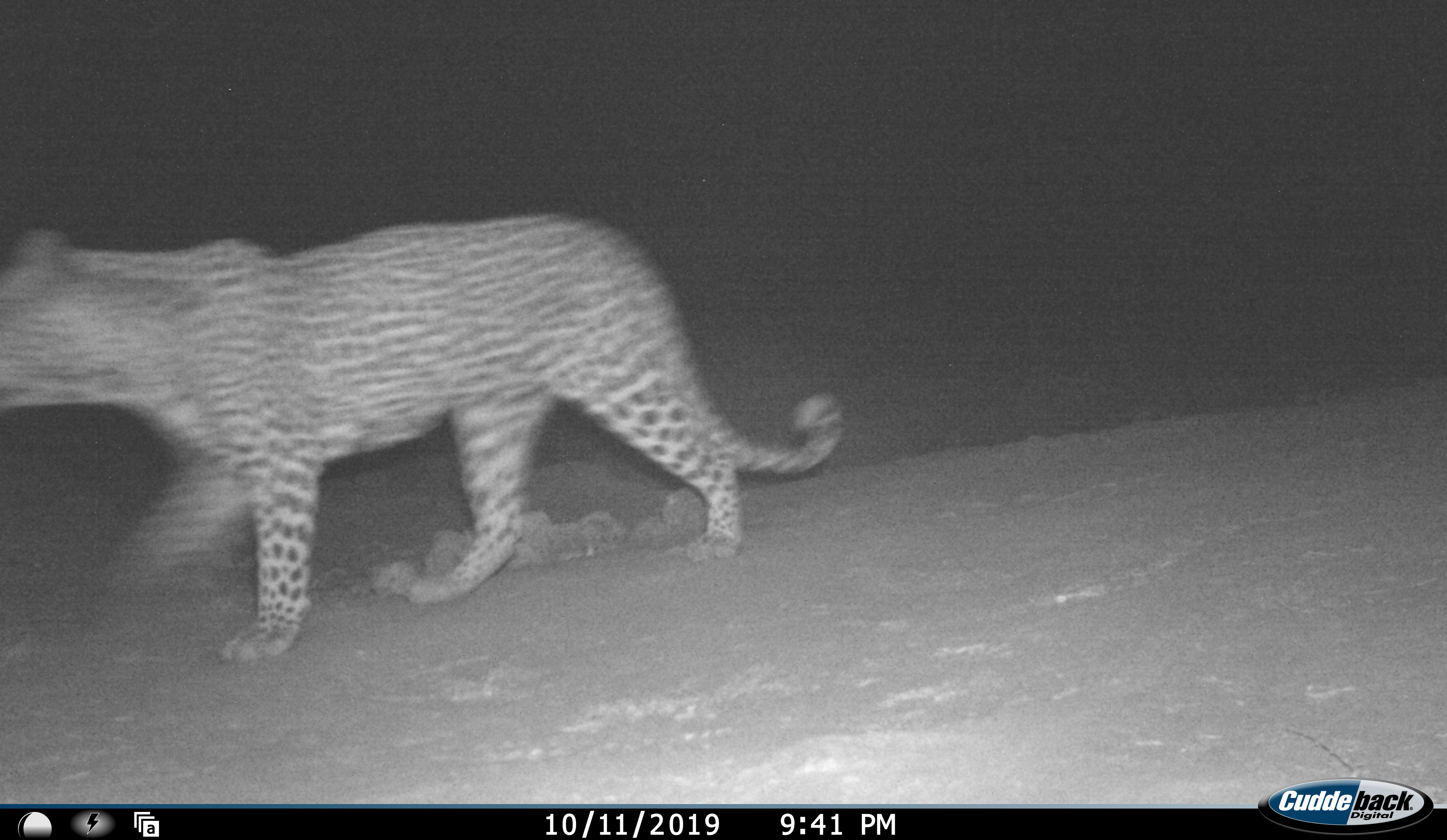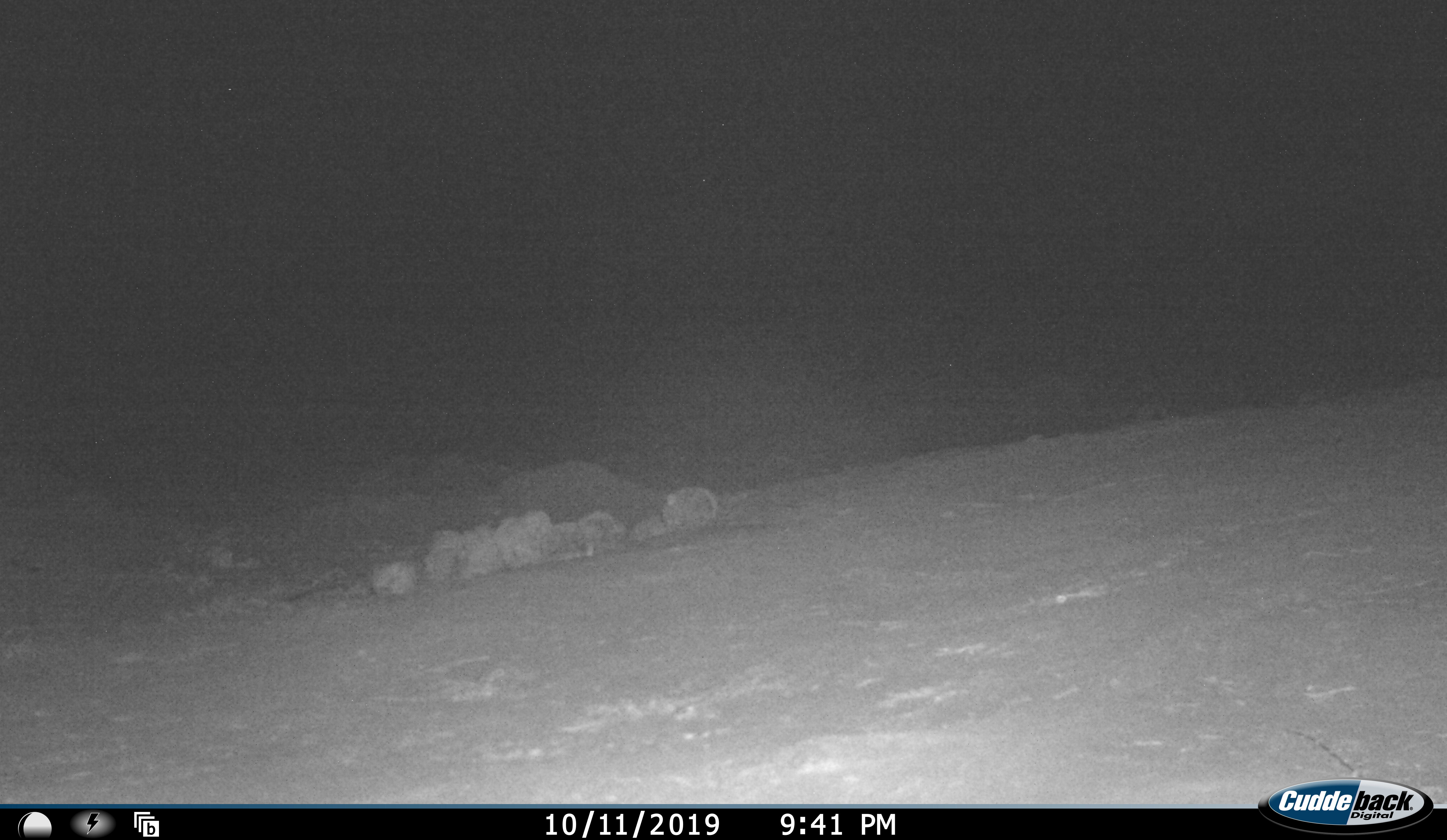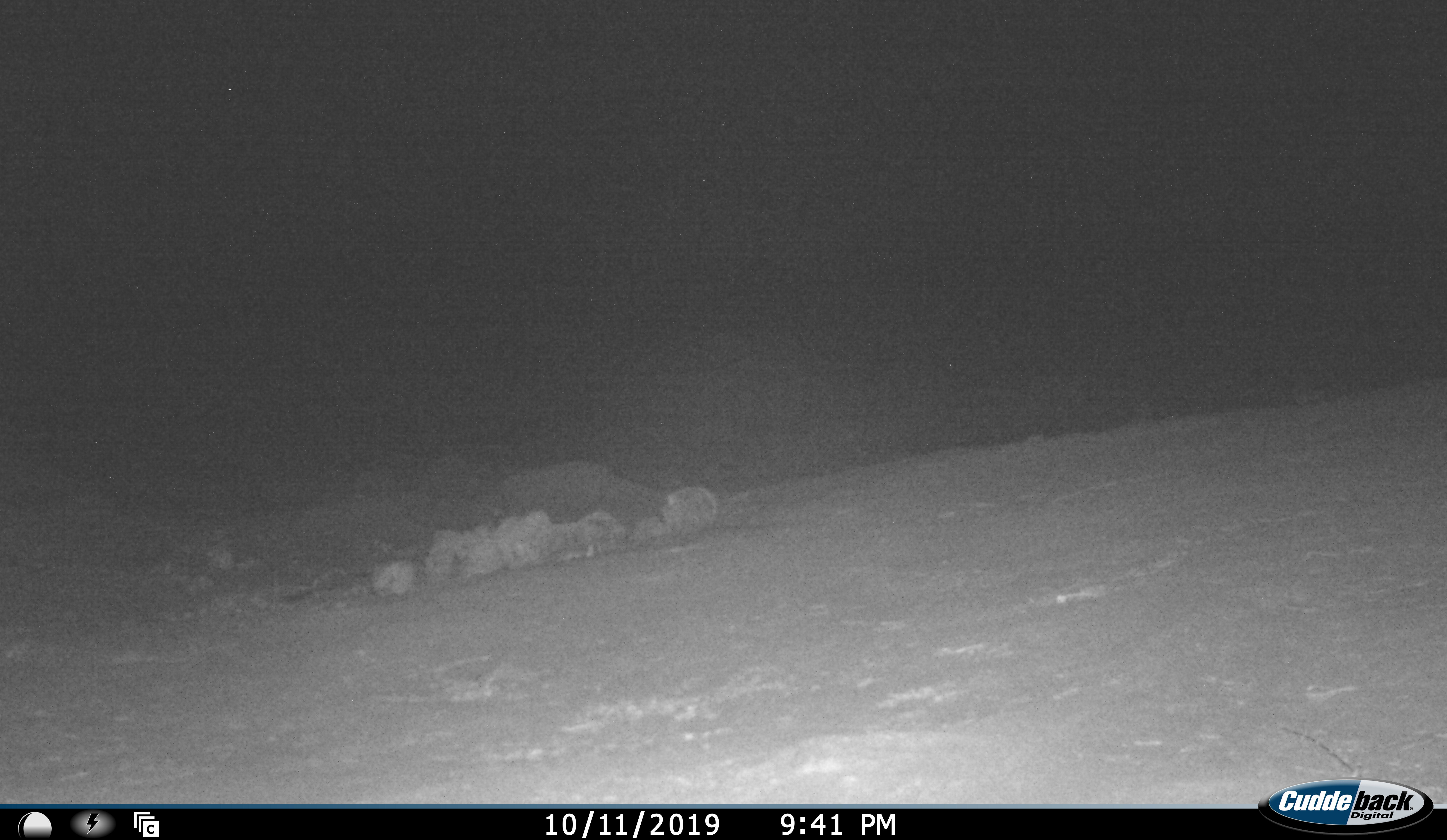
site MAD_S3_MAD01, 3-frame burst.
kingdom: Animalia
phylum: Chordata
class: Mammalia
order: Carnivora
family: Felidae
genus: Panthera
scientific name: Panthera pardus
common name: leopard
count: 1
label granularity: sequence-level